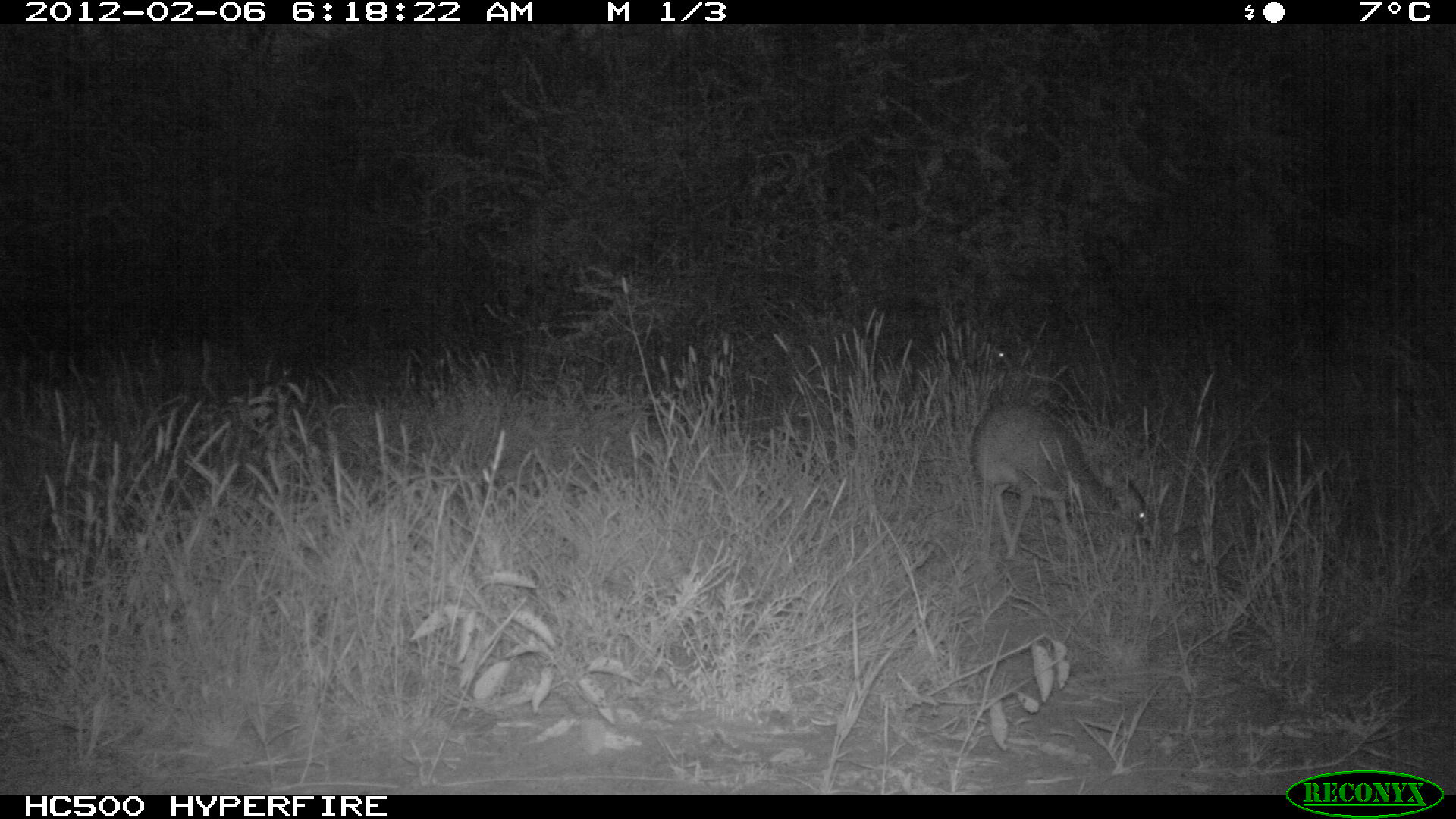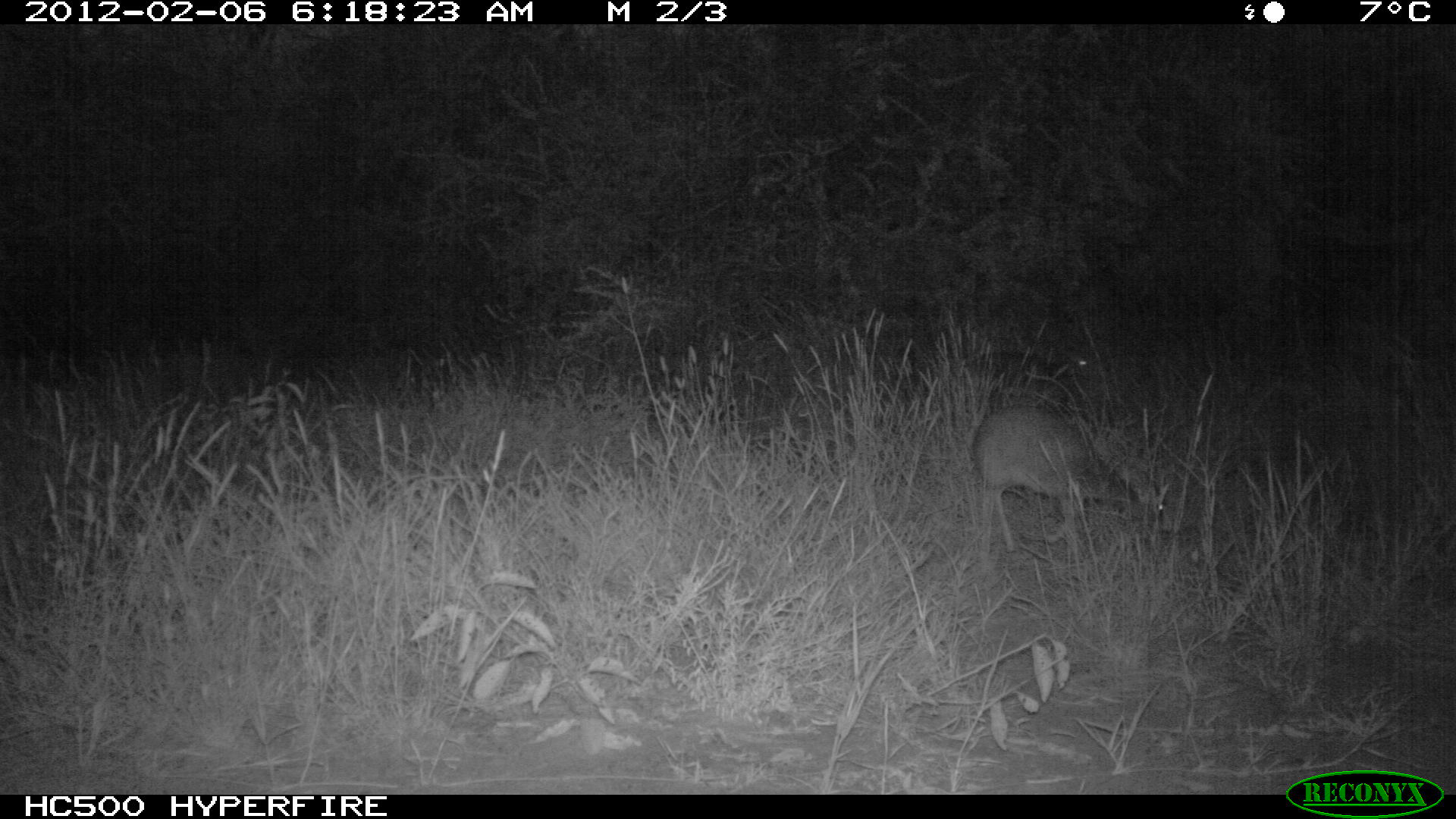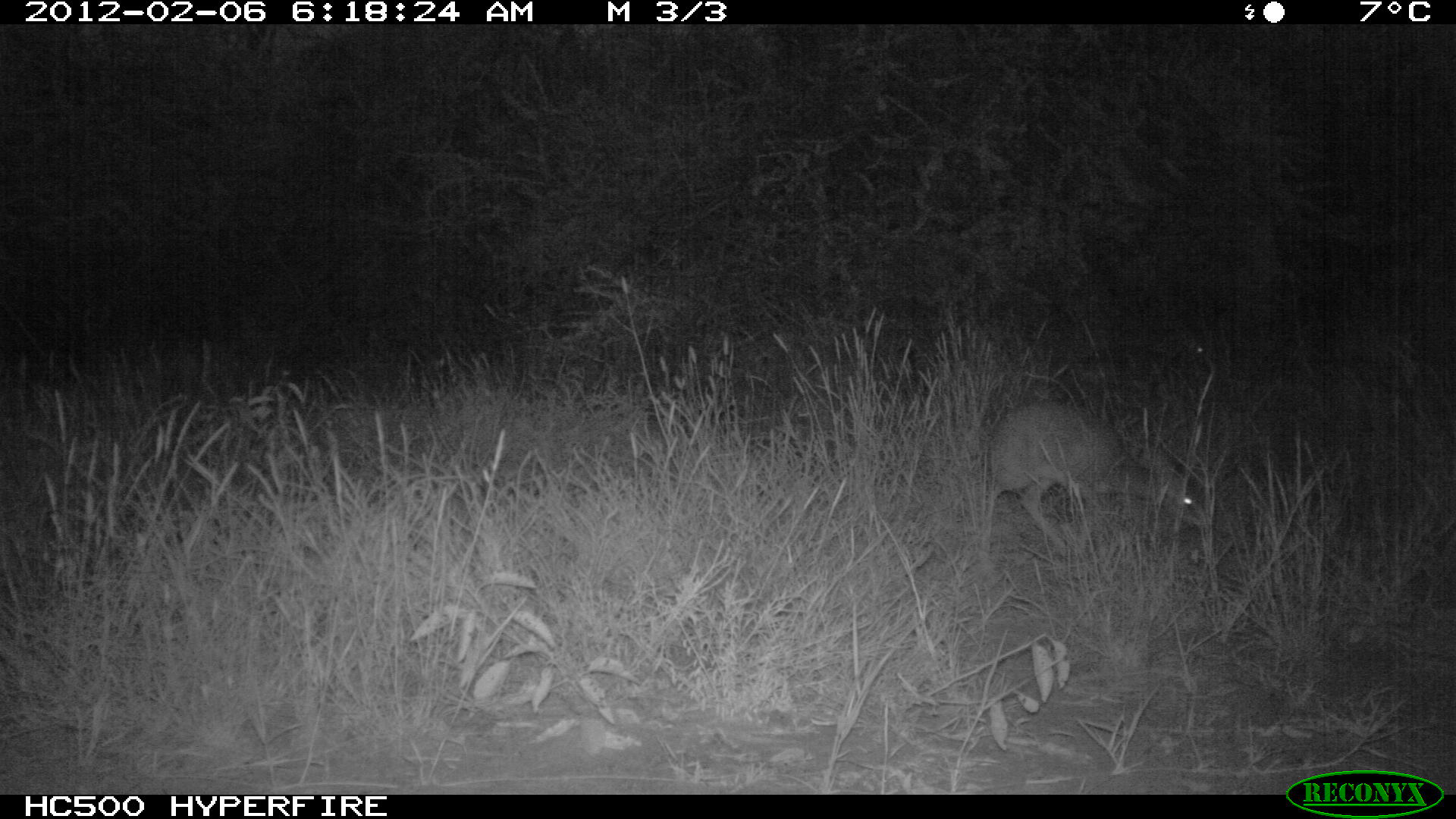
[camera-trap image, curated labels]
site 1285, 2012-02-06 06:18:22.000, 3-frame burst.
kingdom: Animalia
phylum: Chordata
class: Mammalia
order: Artiodactyla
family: Bovidae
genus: Madoqua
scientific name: Madoqua guentheri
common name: günther's dik-dik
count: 2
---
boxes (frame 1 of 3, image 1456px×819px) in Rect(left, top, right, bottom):
madoqua guentheri: Rect(969, 397, 1148, 559)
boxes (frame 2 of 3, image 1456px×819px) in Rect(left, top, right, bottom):
madoqua guentheri: Rect(968, 404, 1175, 556); Rect(968, 331, 1102, 409)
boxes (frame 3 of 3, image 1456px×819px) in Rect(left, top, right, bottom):
madoqua guentheri: Rect(983, 394, 1216, 557); Rect(1087, 315, 1217, 393)